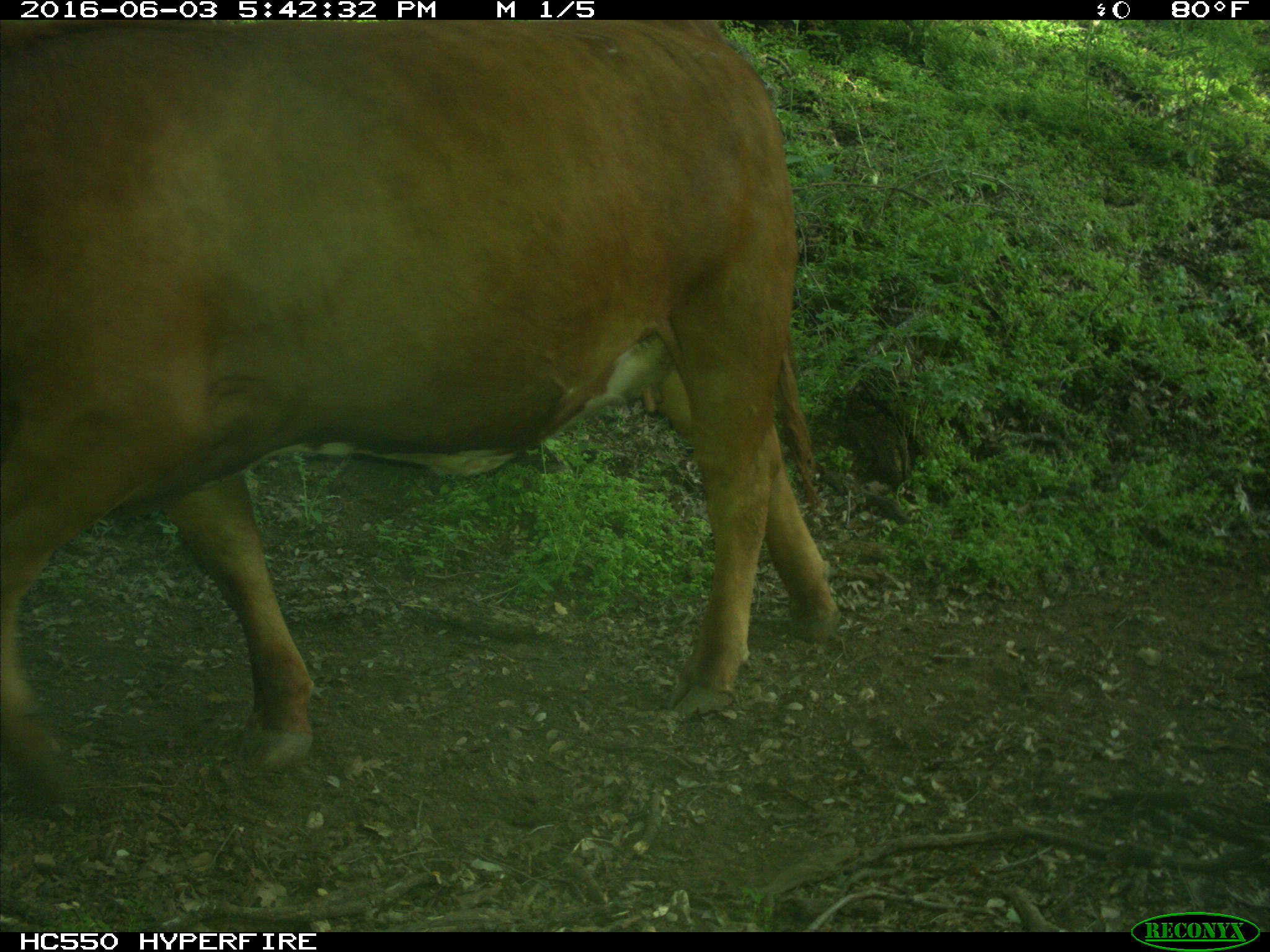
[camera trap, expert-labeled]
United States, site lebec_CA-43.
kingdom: Animalia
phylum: Chordata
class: Mammalia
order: Artiodactyla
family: Bovidae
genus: Bos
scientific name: Bos taurus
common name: domestic cow